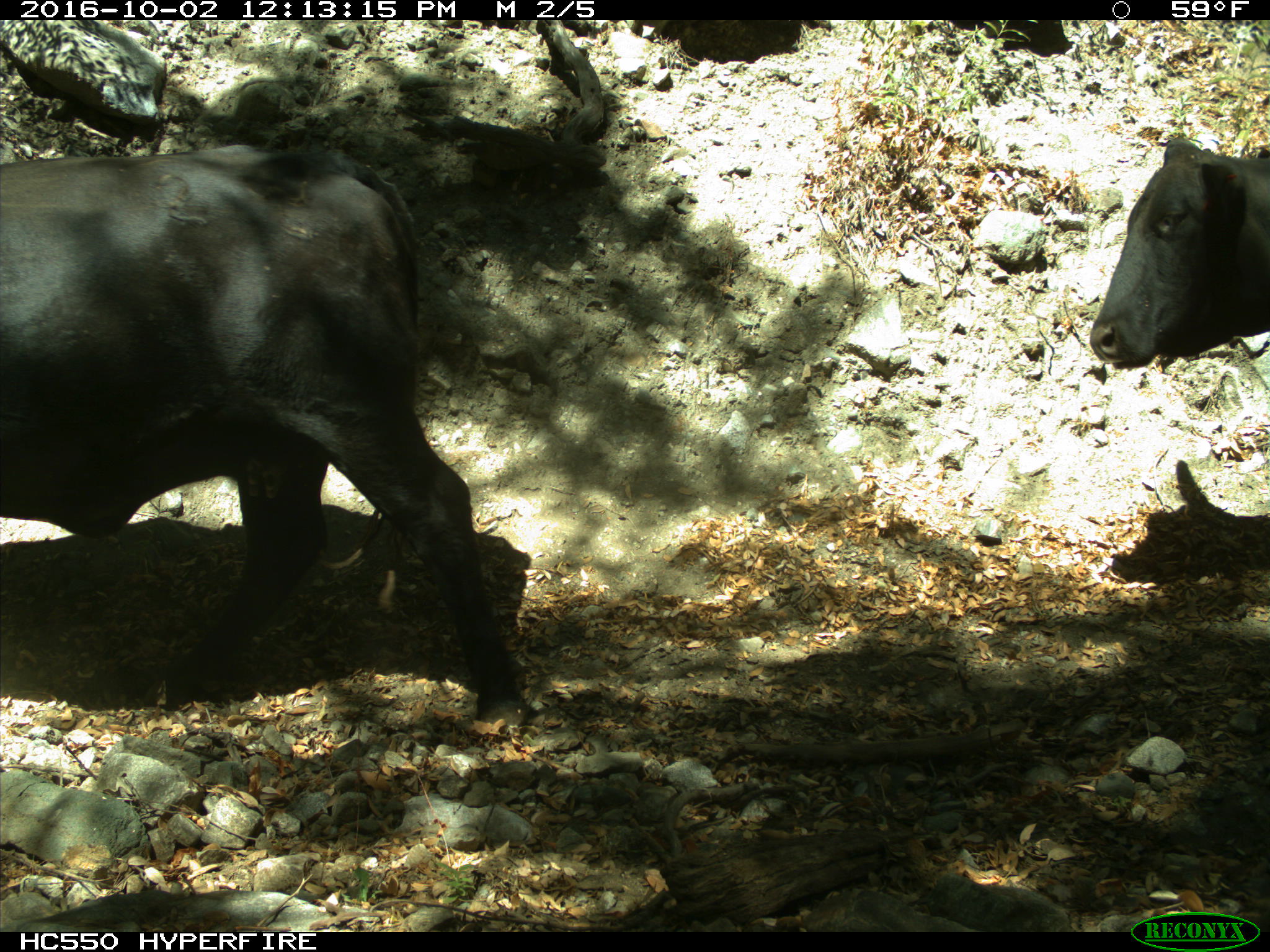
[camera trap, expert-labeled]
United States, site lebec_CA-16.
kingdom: Animalia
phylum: Chordata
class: Mammalia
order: Artiodactyla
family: Bovidae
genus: Bos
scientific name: Bos taurus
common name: domestic cow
Bos taurus (domestic cow).